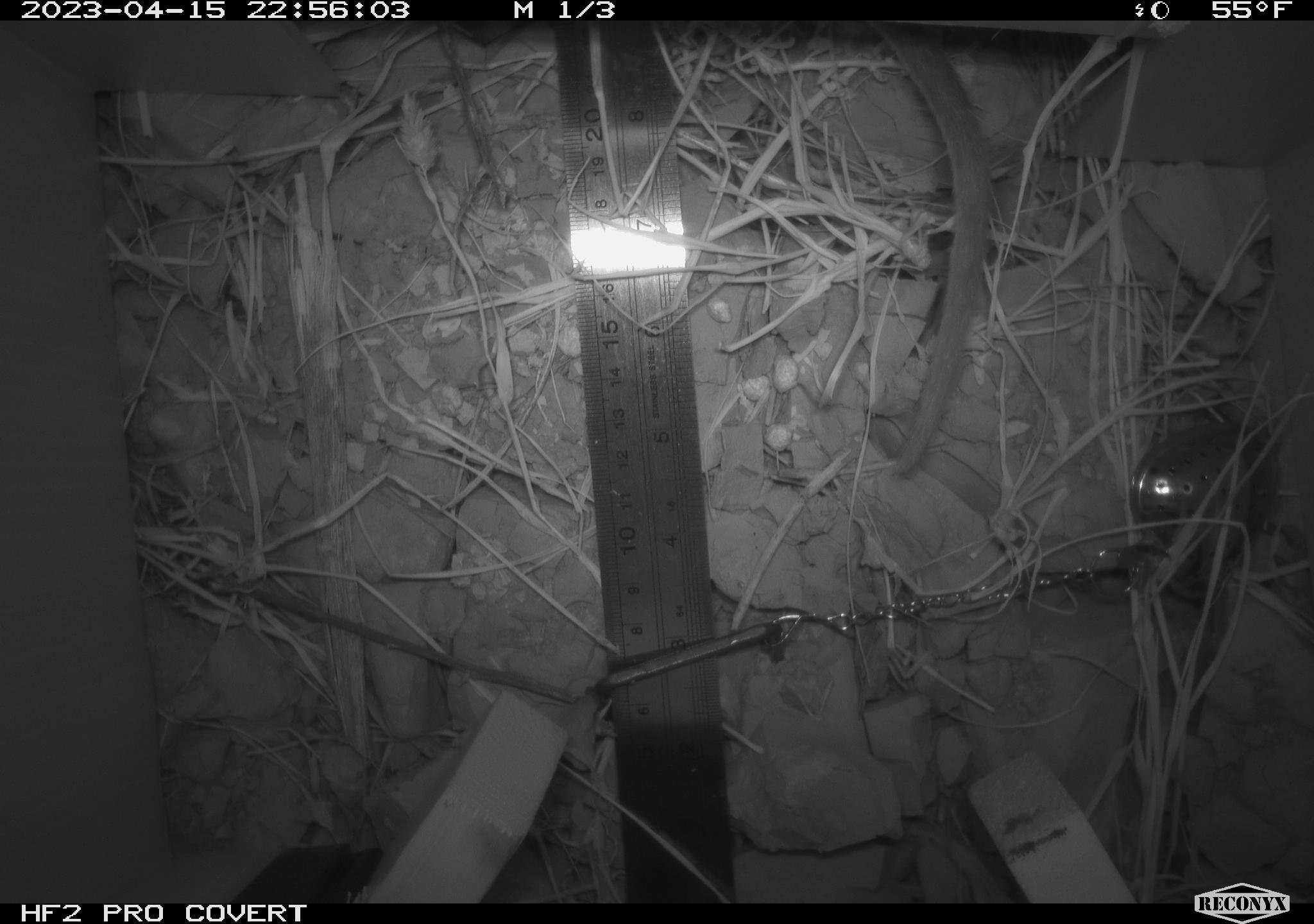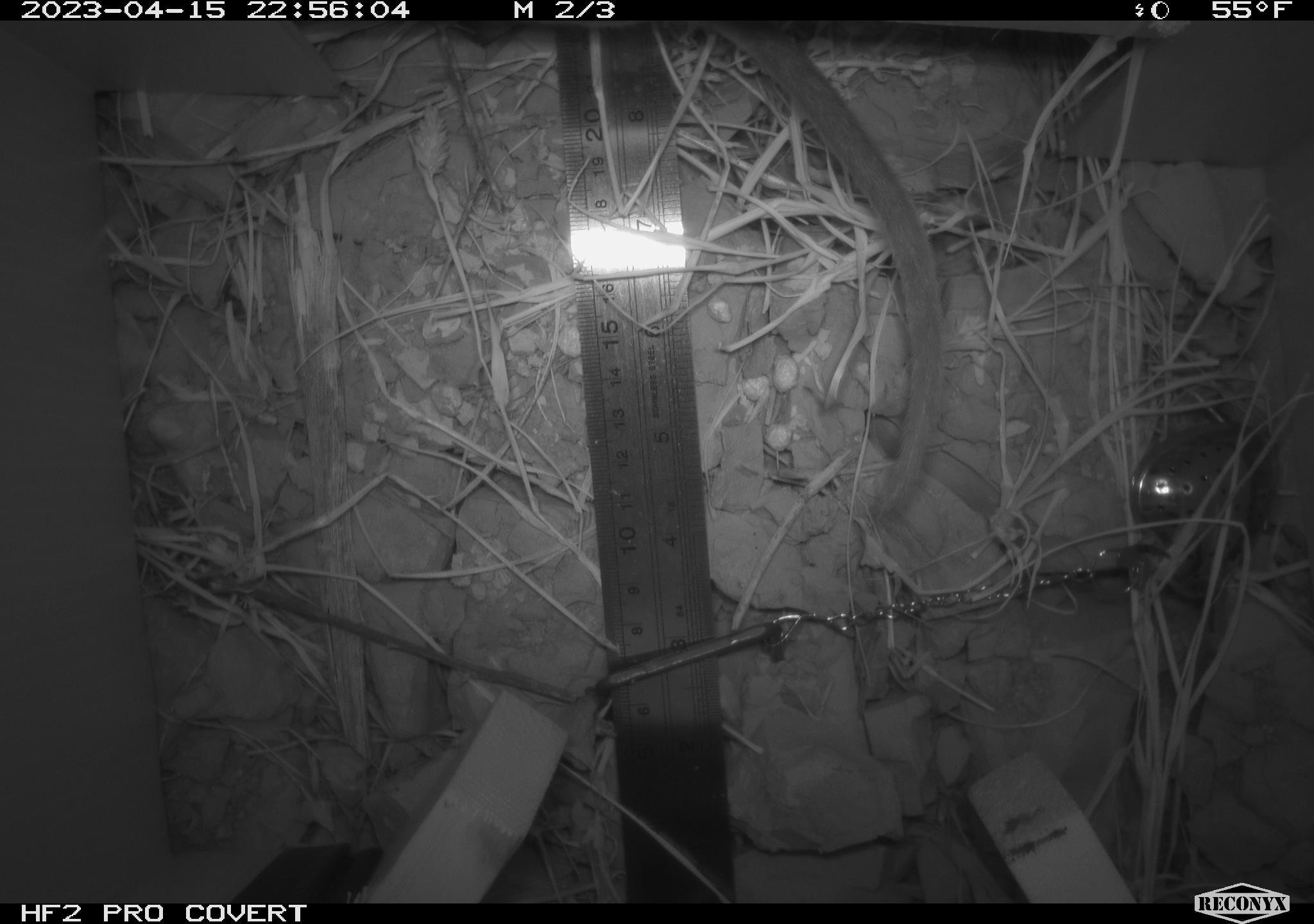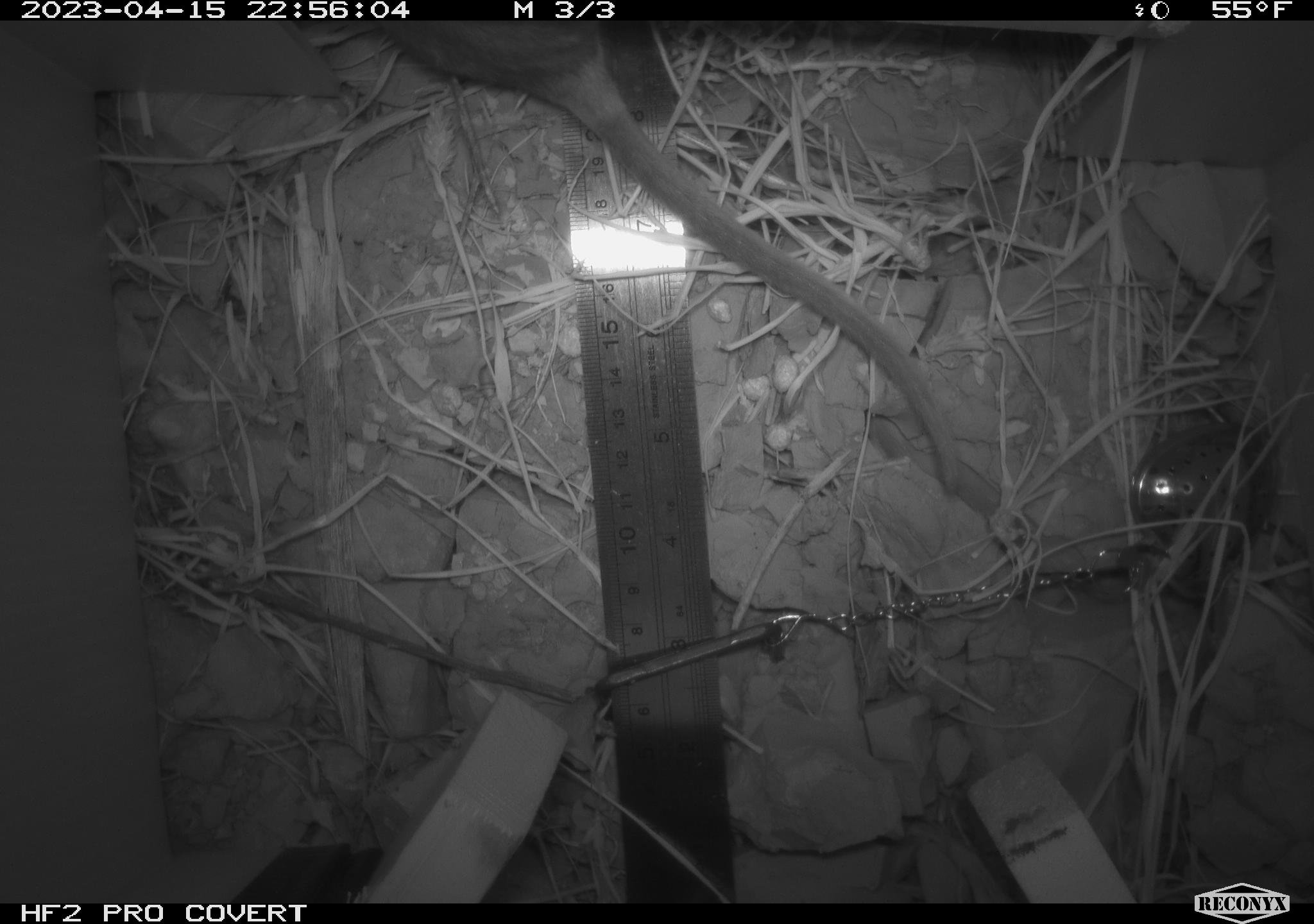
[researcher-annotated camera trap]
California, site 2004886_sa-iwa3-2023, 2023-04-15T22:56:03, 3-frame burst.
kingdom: Animalia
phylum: Chordata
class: Mammalia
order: Rodentia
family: Cricetidae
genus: Neotoma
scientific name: Neotoma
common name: pack rat or woodrat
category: neotoma species